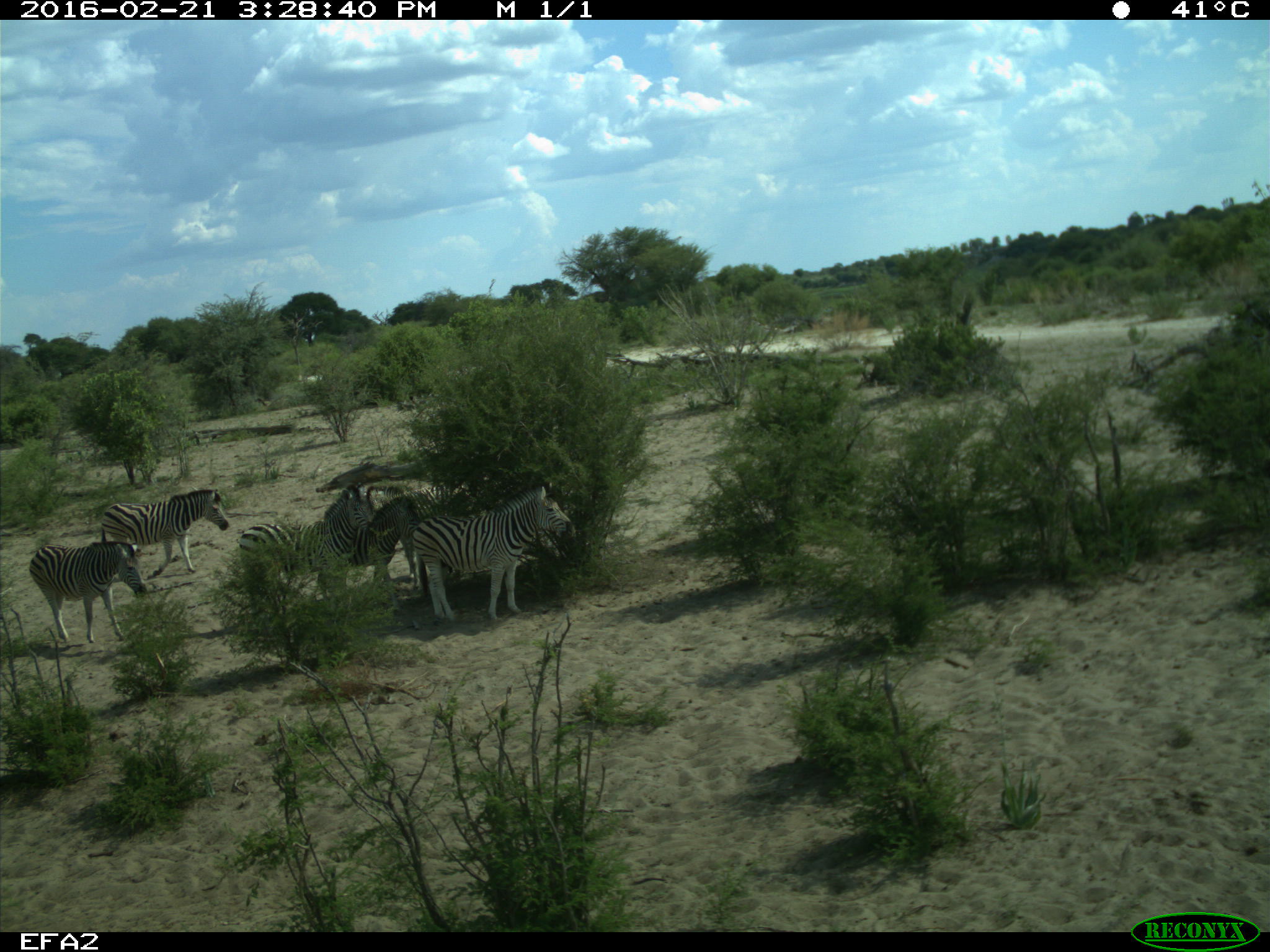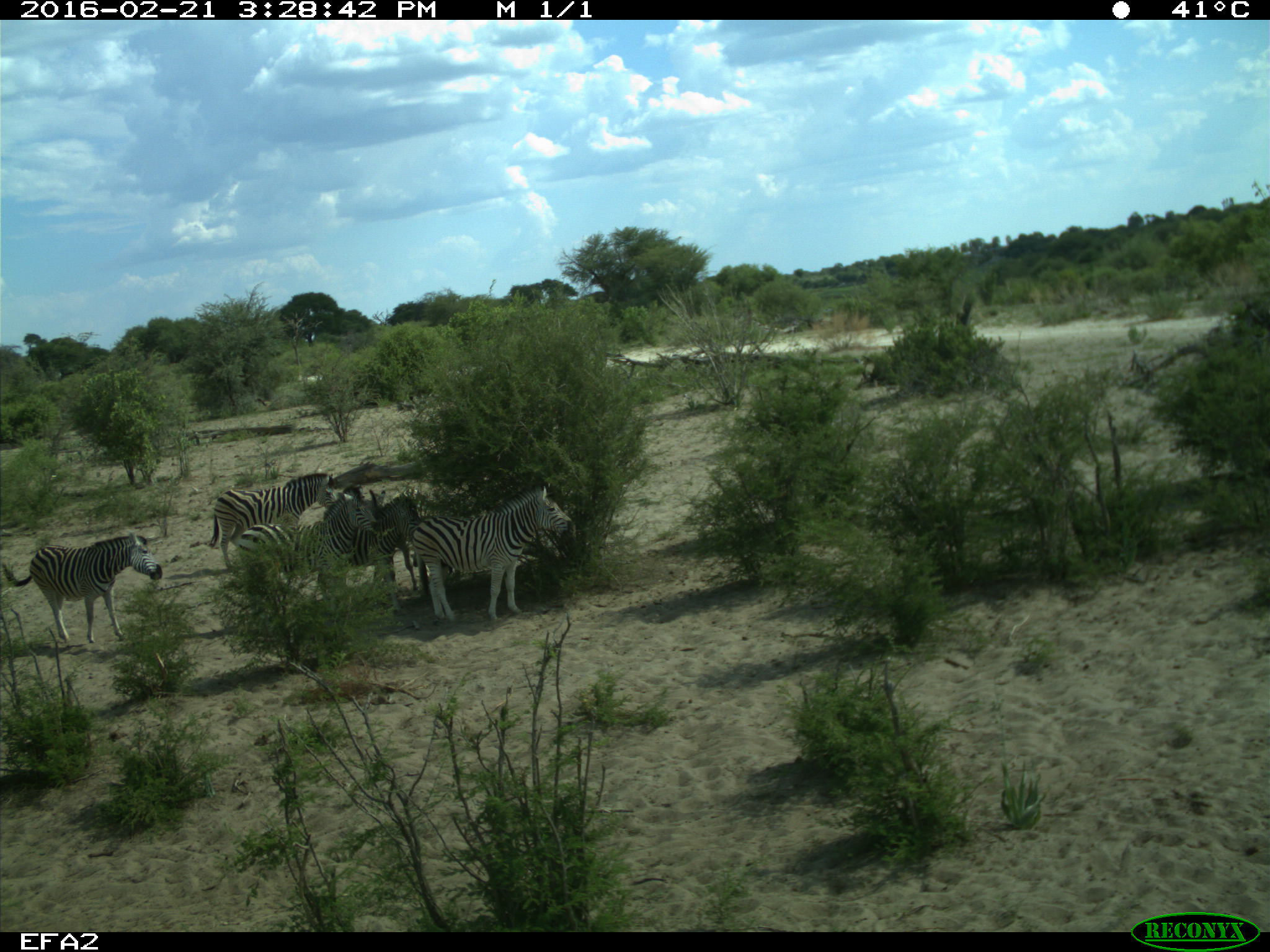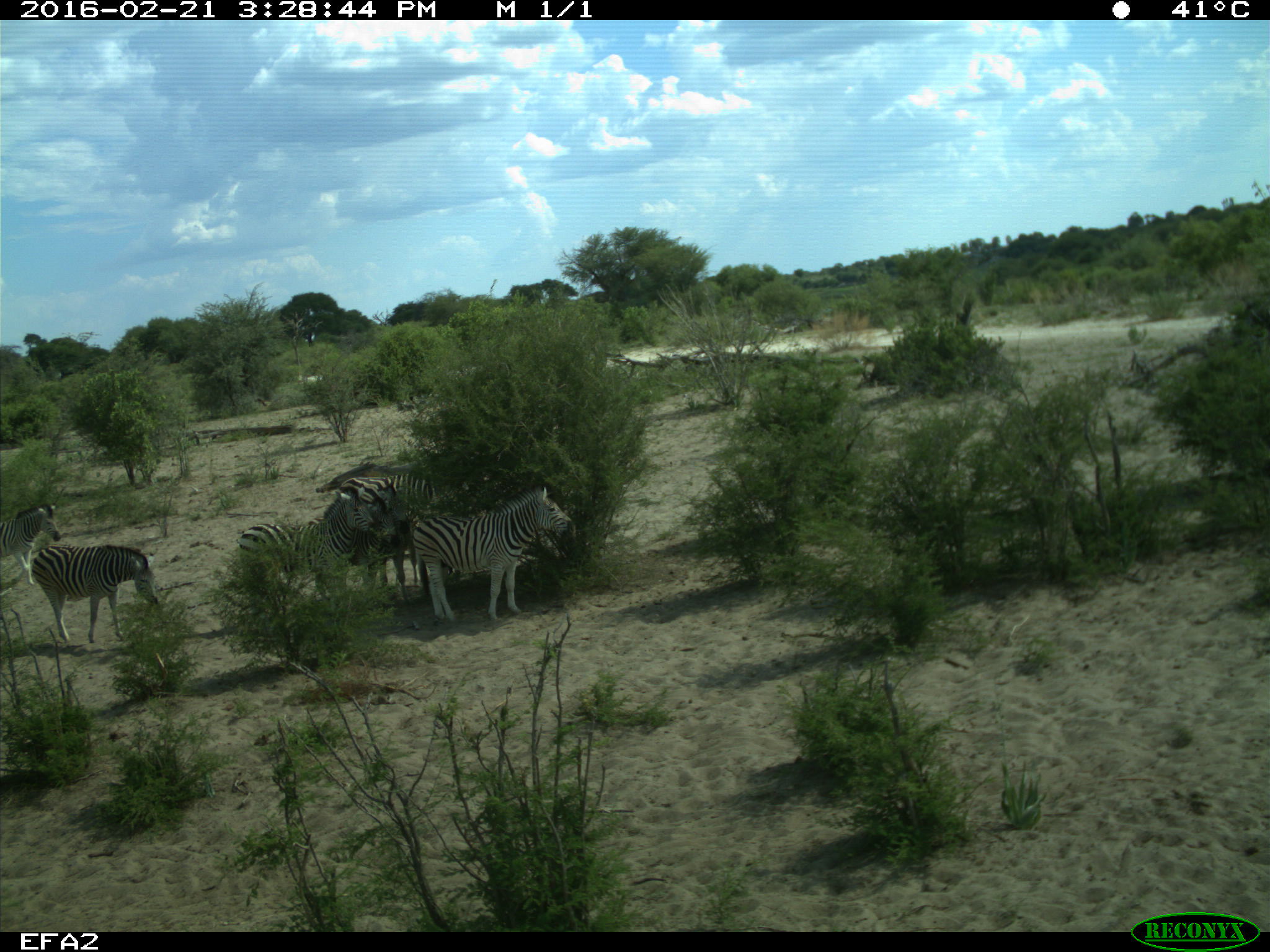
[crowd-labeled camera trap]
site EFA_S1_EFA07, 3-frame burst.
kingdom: Animalia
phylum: Chordata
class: Mammalia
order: Perissodactyla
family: Equidae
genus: Equus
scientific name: Equus quagga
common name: plains zebra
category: zebraplains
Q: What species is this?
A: Zebraplains (plains zebra) (Equus quagga).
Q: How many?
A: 6.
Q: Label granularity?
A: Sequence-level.